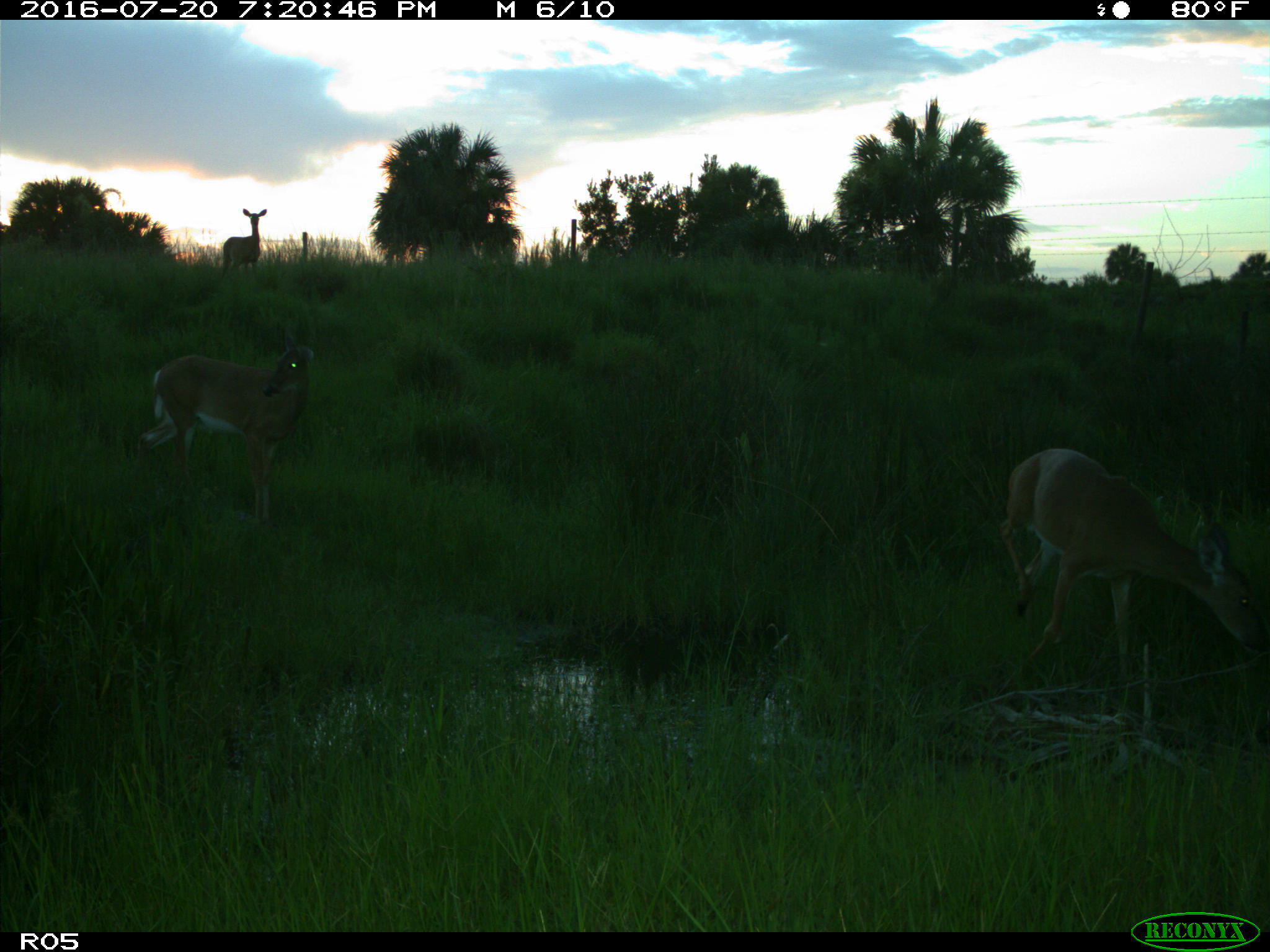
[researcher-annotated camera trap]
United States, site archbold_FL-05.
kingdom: Animalia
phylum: Chordata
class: Mammalia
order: Artiodactyla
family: Cervidae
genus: Odocoileus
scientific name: Odocoileus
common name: deer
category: unidentified deer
Unidentified deer (deer) (Odocoileus).